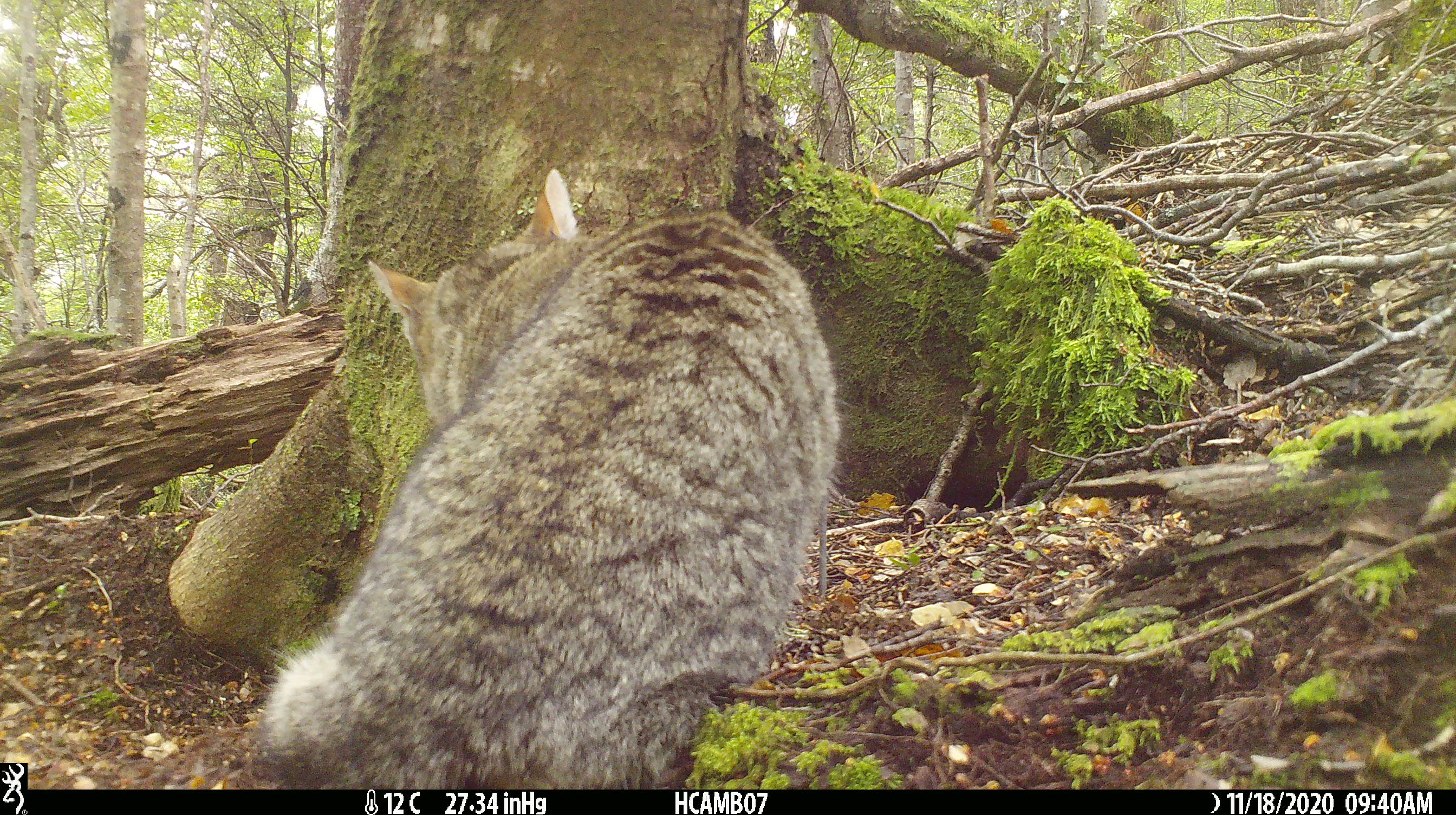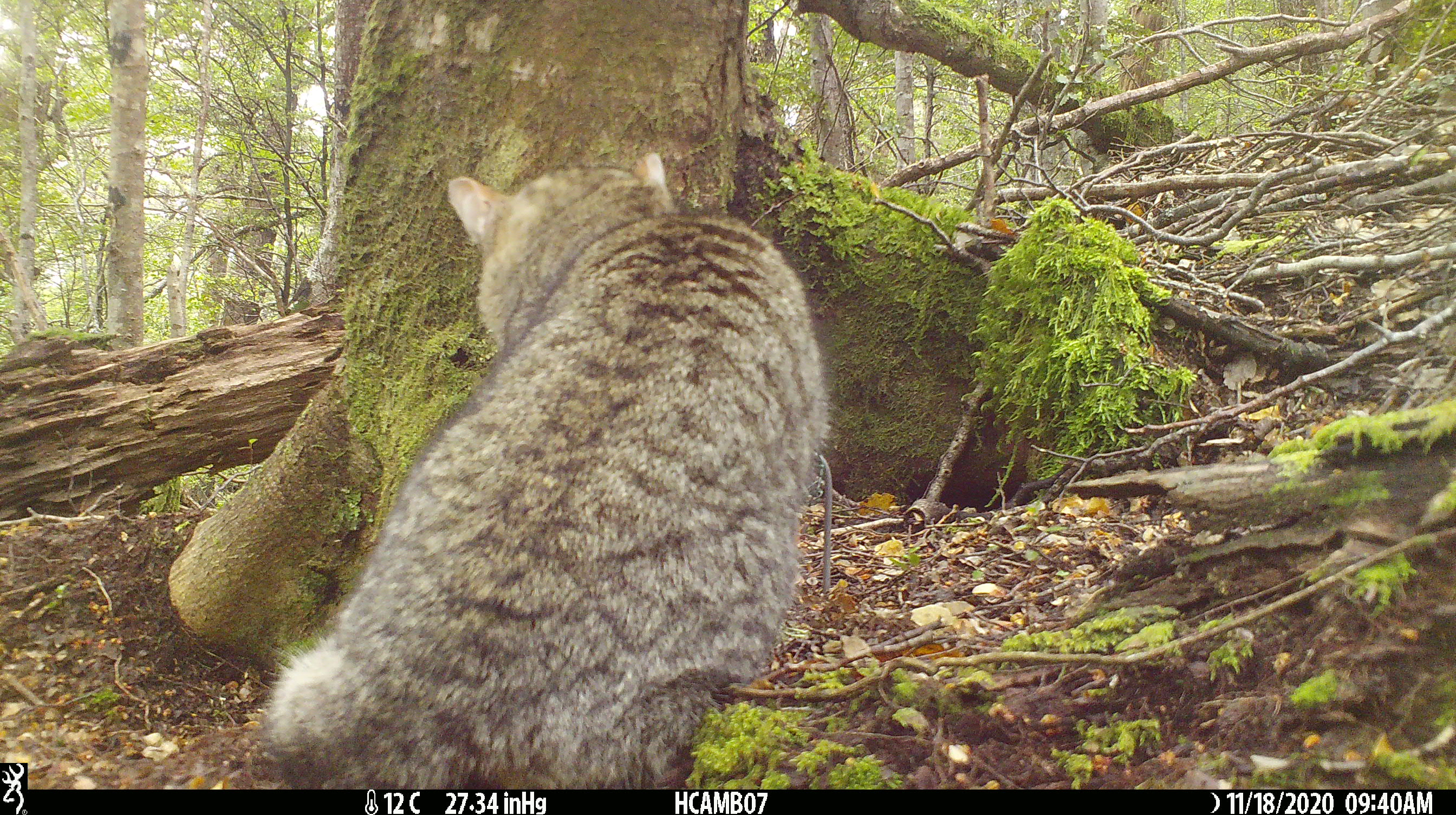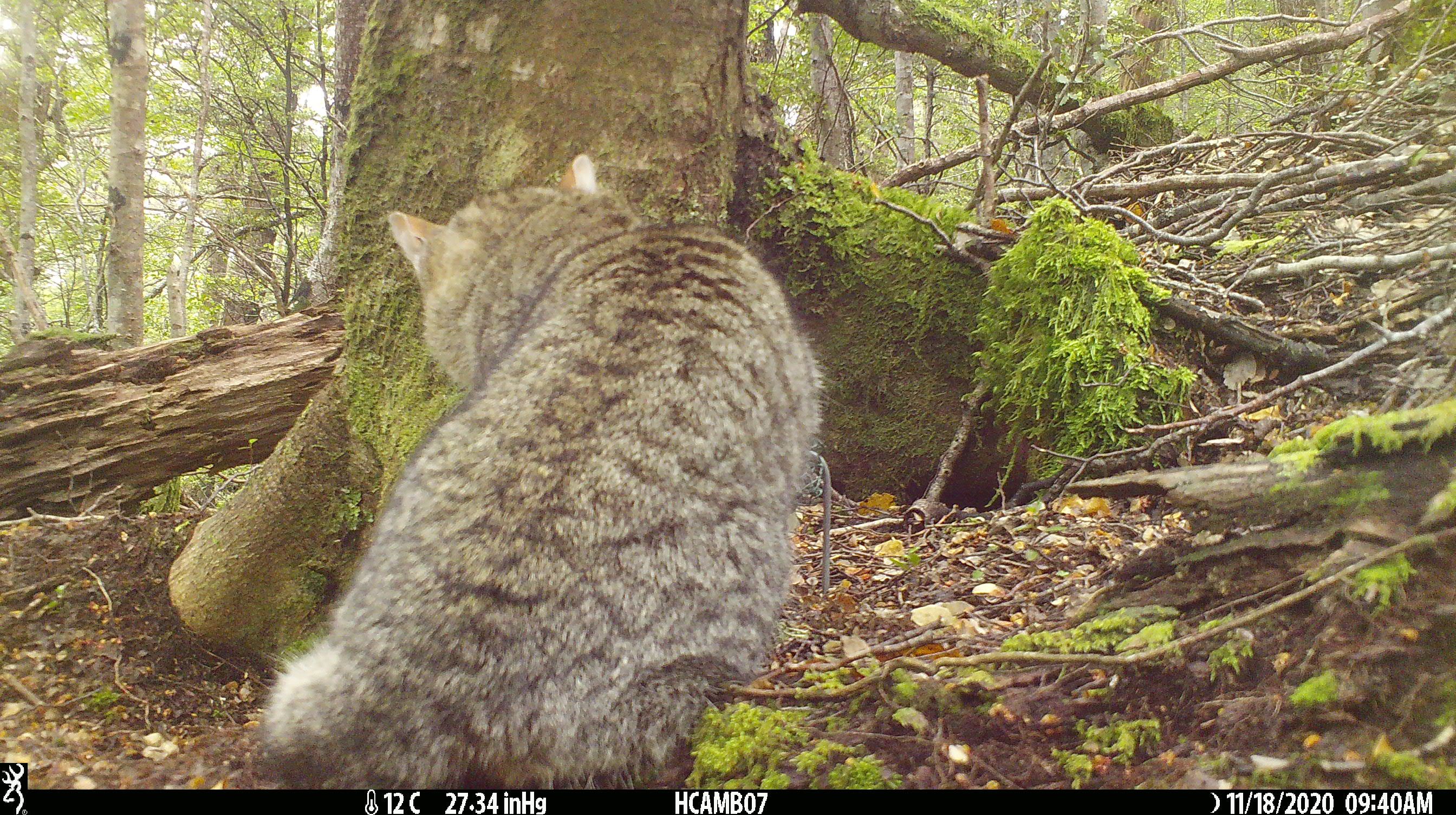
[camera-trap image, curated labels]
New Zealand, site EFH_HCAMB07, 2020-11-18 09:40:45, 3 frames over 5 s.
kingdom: Animalia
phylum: Chordata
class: Mammalia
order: Carnivora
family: Felidae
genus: Felis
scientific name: Felis catus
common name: domestic cat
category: cat